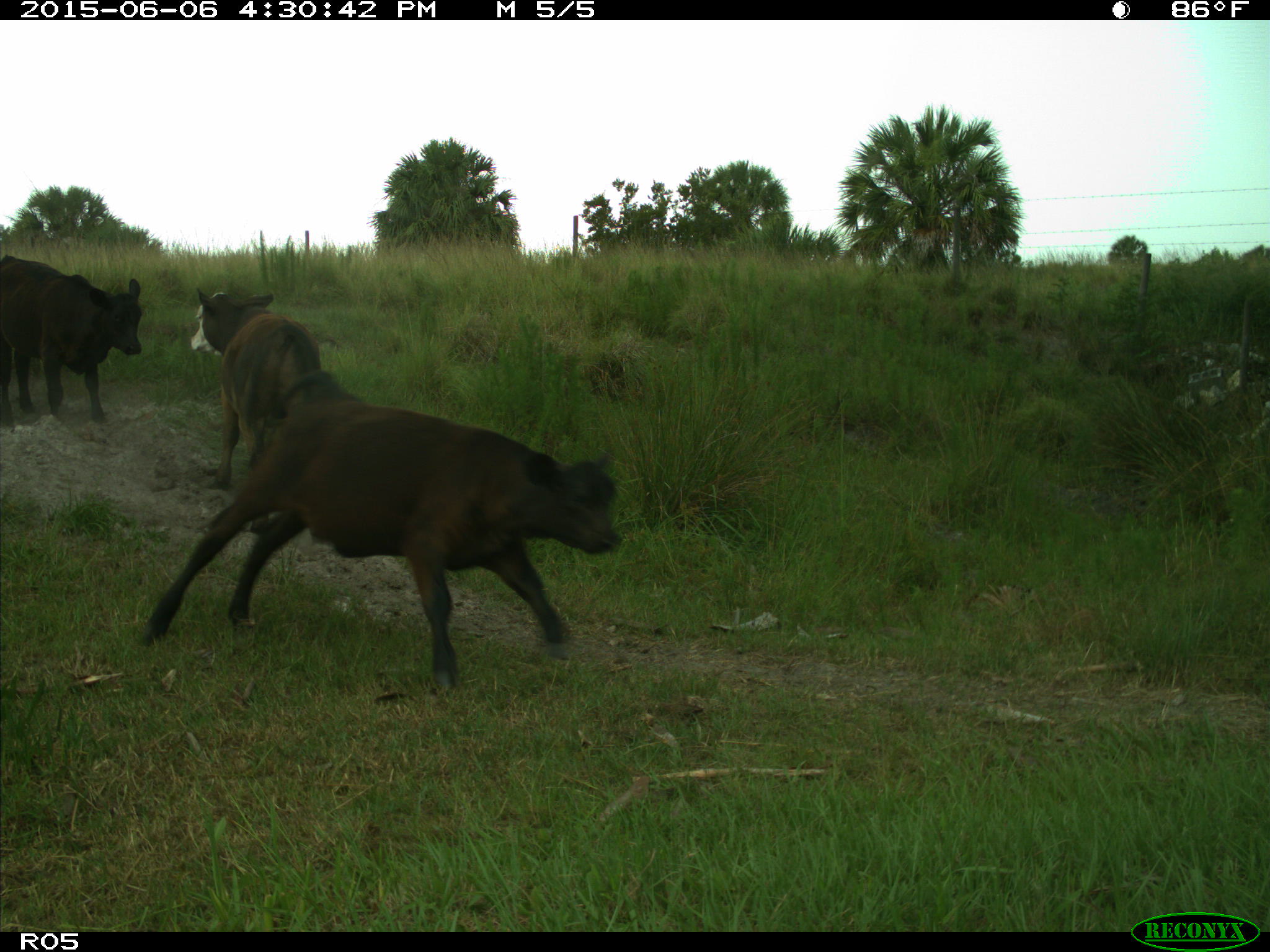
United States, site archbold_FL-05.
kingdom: Animalia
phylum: Chordata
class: Mammalia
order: Artiodactyla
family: Bovidae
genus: Bos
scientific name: Bos taurus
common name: domestic cow